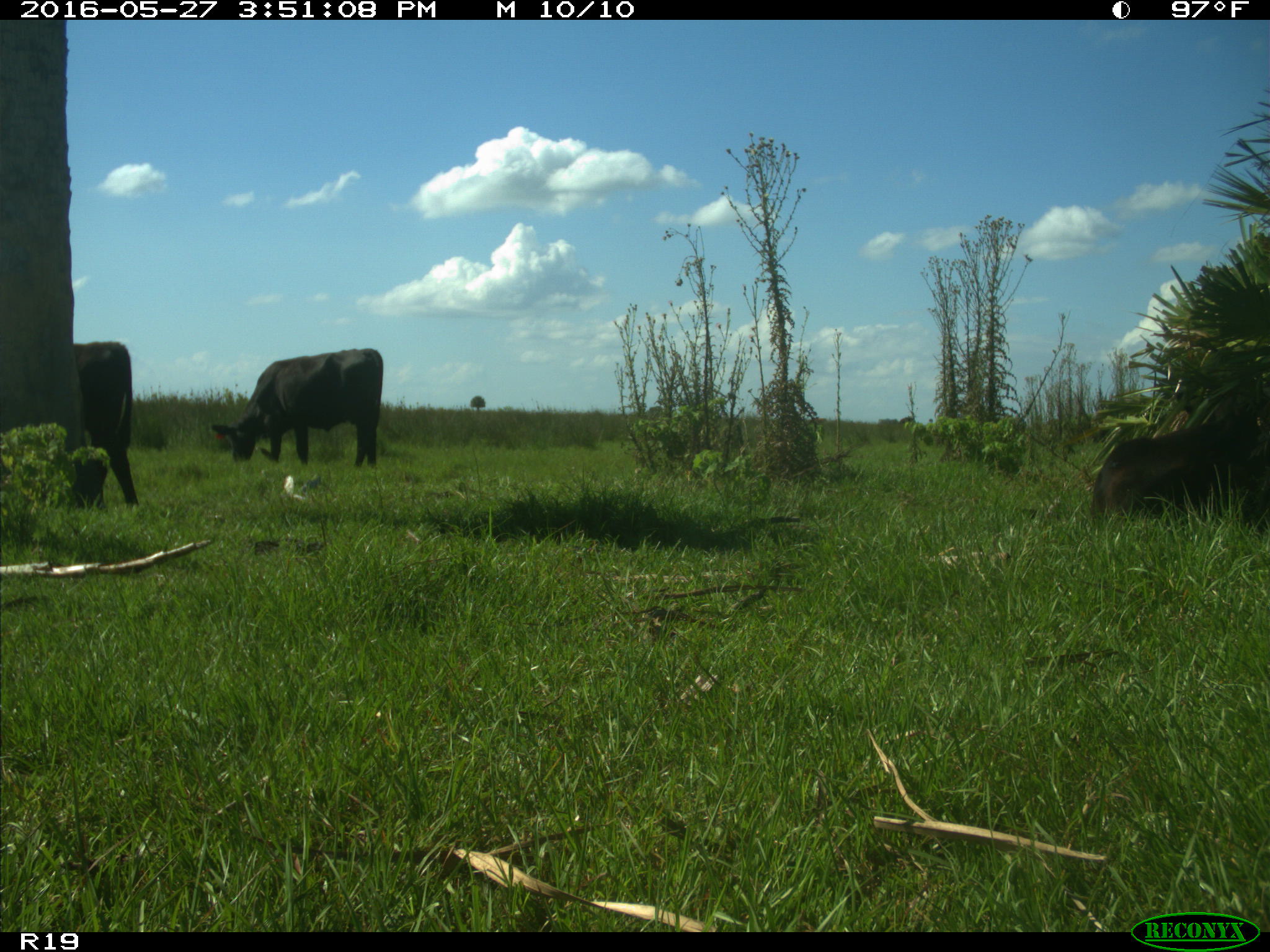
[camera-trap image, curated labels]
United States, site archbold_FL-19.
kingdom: Animalia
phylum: Chordata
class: Mammalia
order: Artiodactyla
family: Bovidae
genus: Bos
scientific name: Bos taurus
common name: domestic cow